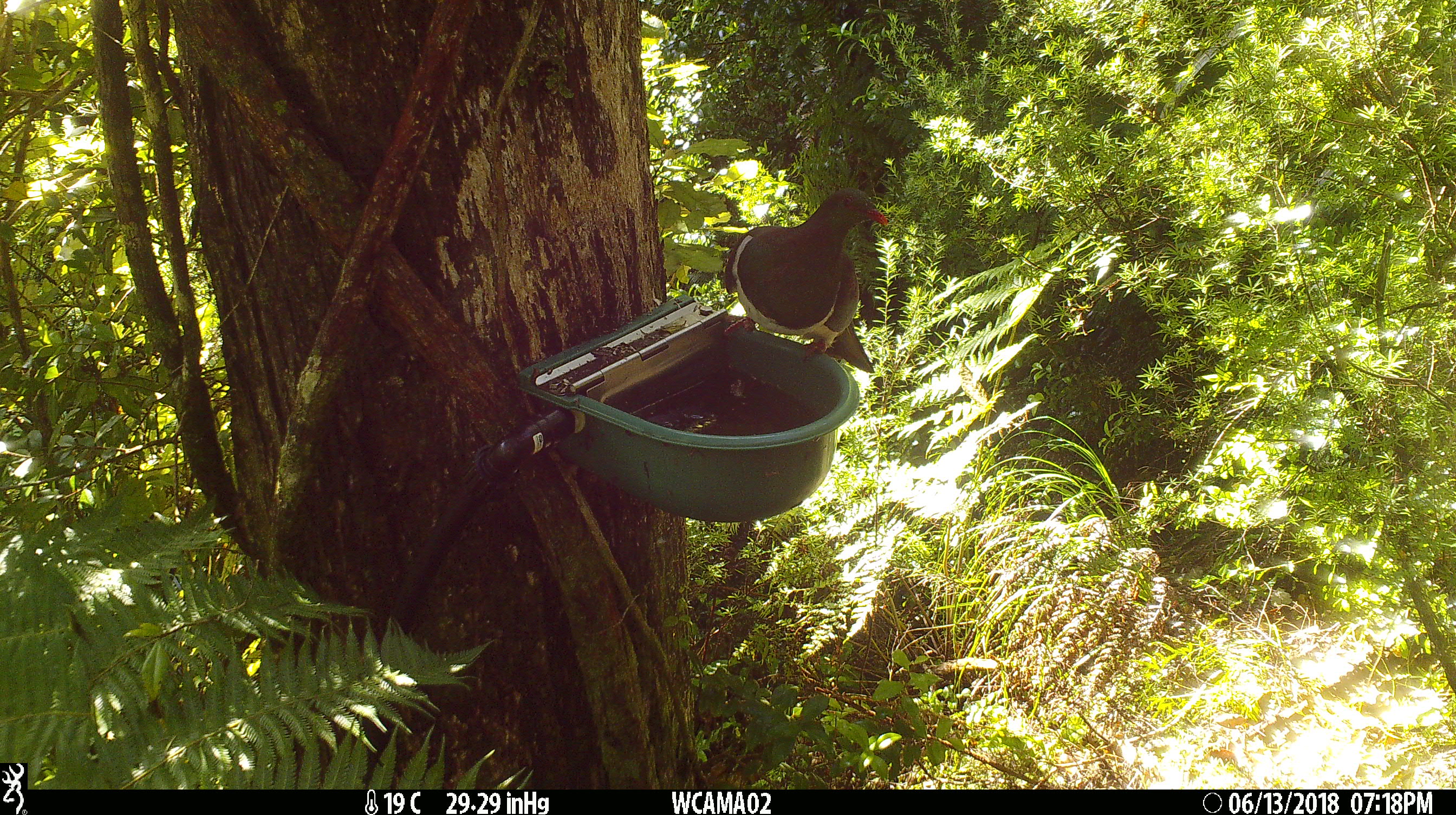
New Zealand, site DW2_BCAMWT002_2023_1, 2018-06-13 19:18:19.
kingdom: Animalia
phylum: Chordata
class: Aves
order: Columbiformes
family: Columbidae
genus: Hemiphaga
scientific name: Hemiphaga novaeseelandiae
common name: new zealand pigeon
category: kereru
Kereru (new zealand pigeon) (Hemiphaga novaeseelandiae).